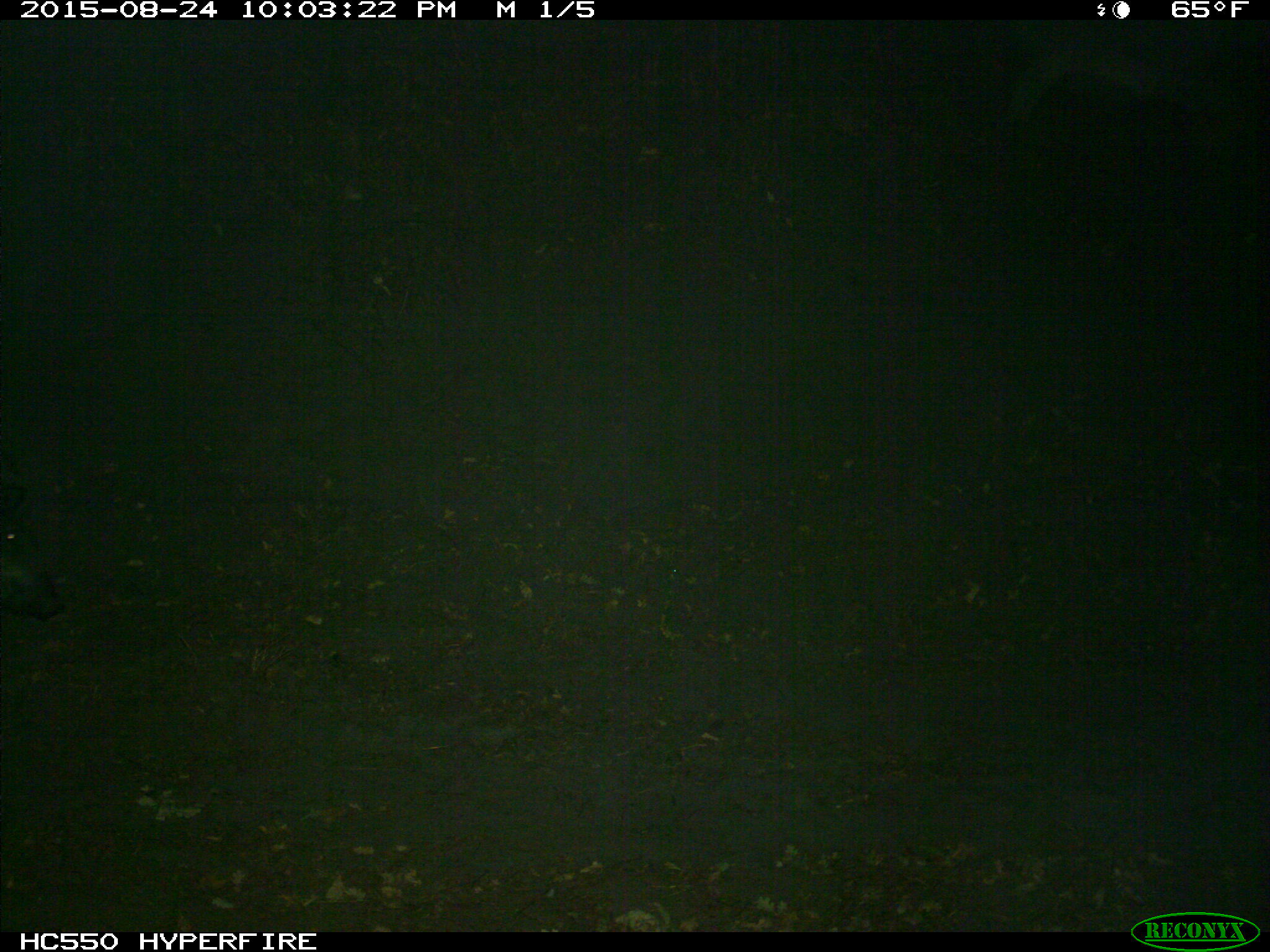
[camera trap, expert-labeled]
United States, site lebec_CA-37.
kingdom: Animalia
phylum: Chordata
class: Mammalia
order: Artiodactyla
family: Suidae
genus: Sus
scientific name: Sus scrofa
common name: wild boar